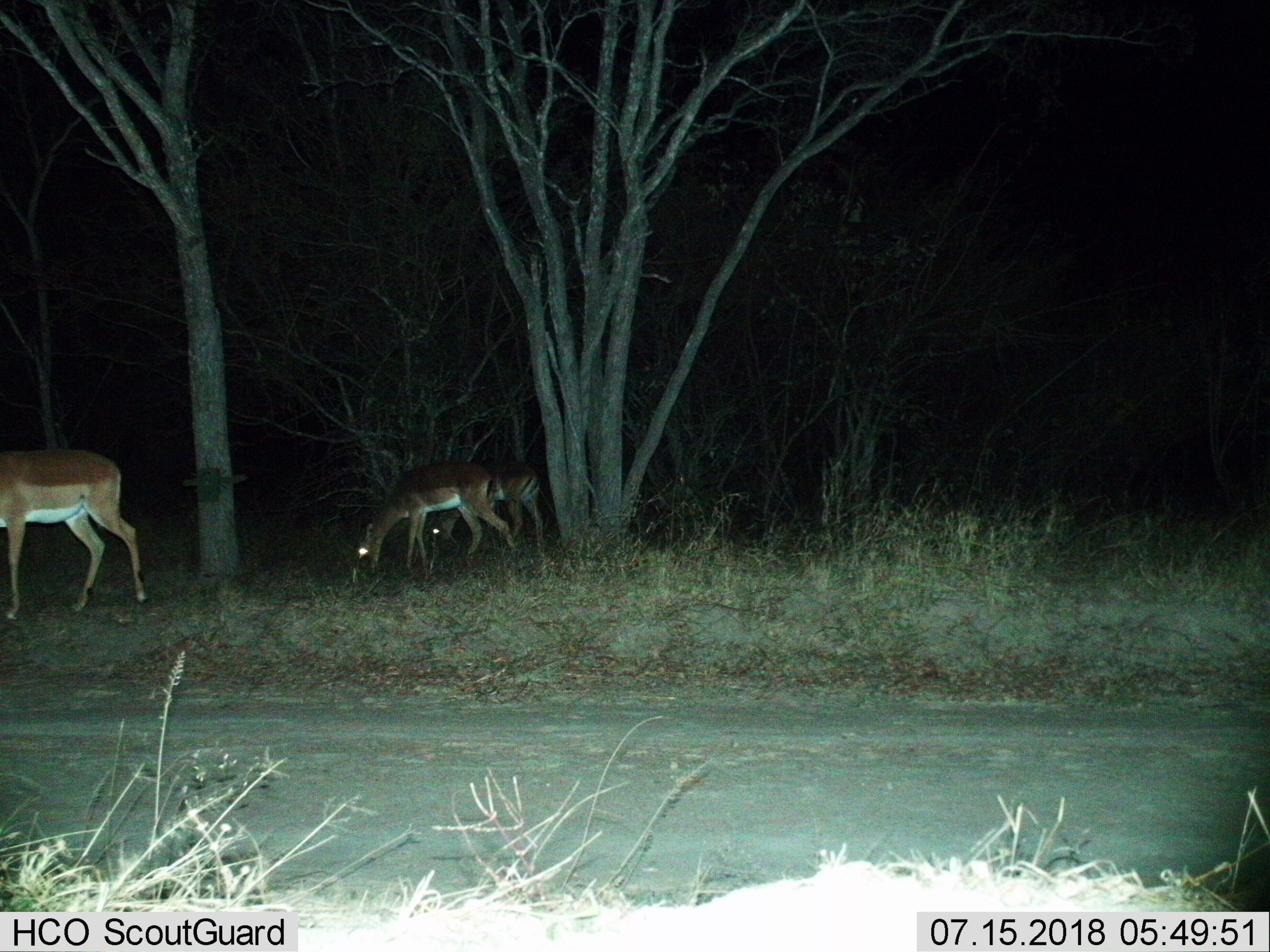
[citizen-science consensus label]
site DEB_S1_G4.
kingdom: Animalia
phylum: Chordata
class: Mammalia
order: Artiodactyla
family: Bovidae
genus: Aepyceros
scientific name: Aepyceros melampus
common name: impala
Impala (Aepyceros melampus), count 3. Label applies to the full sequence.